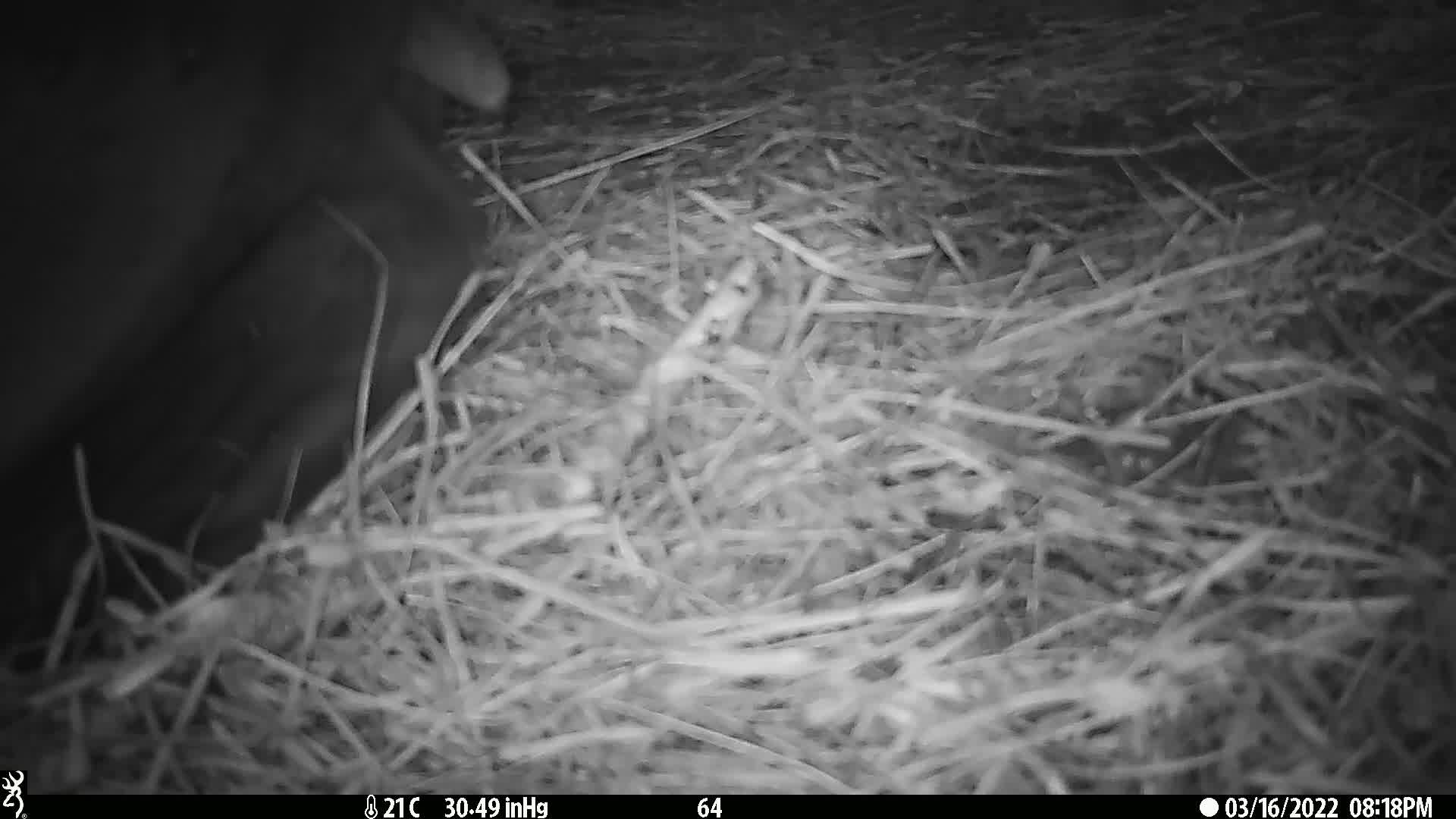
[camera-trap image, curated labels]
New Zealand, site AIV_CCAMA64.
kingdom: Animalia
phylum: Chordata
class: Mammalia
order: Carnivora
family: Otariidae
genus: Phocarctos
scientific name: Phocarctos hookeri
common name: new zealand sea lion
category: sealion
Sealion (new zealand sea lion) (Phocarctos hookeri).